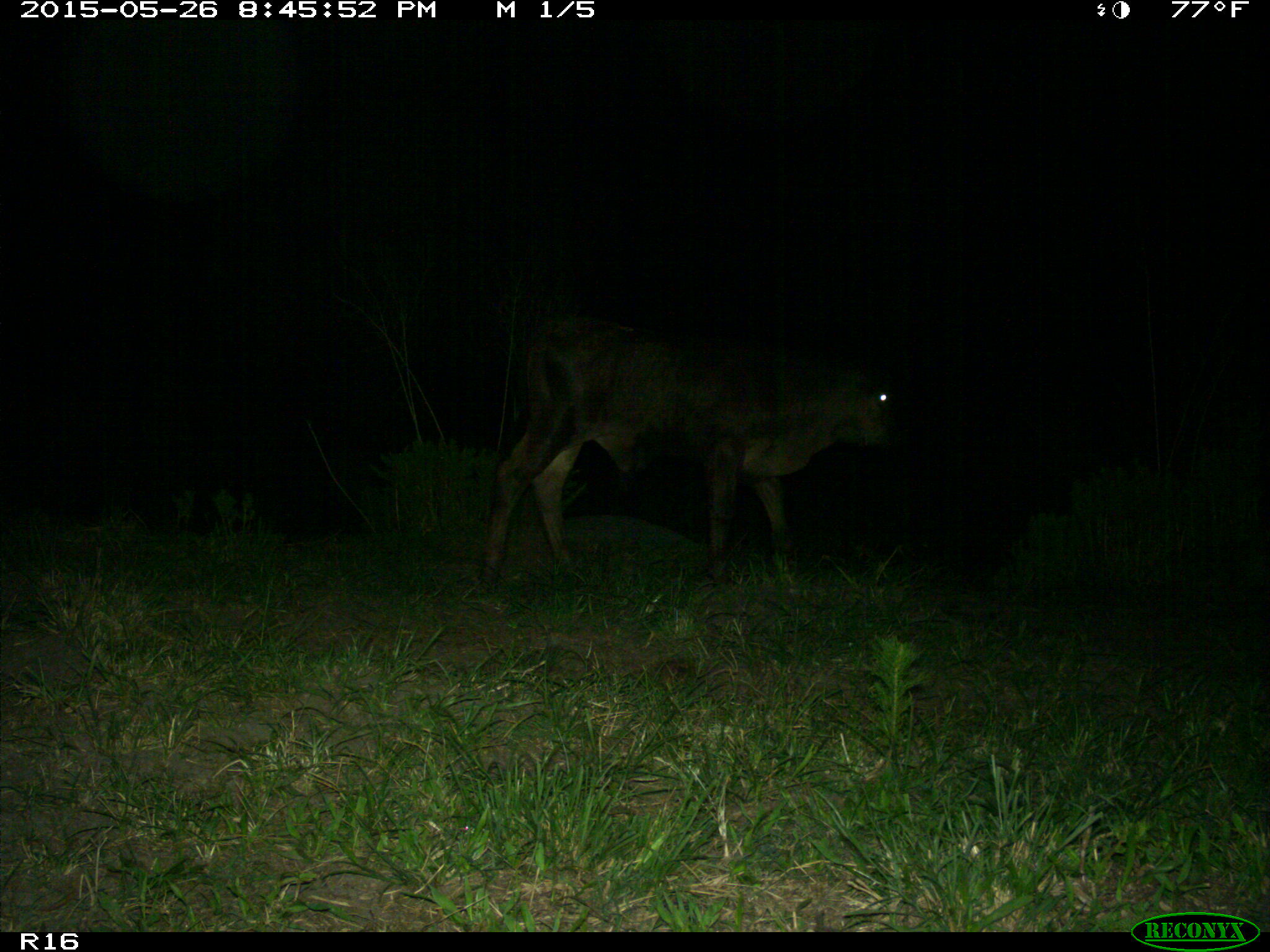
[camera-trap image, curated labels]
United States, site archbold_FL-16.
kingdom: Animalia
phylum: Chordata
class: Mammalia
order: Artiodactyla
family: Bovidae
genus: Bos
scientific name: Bos taurus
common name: domestic cow